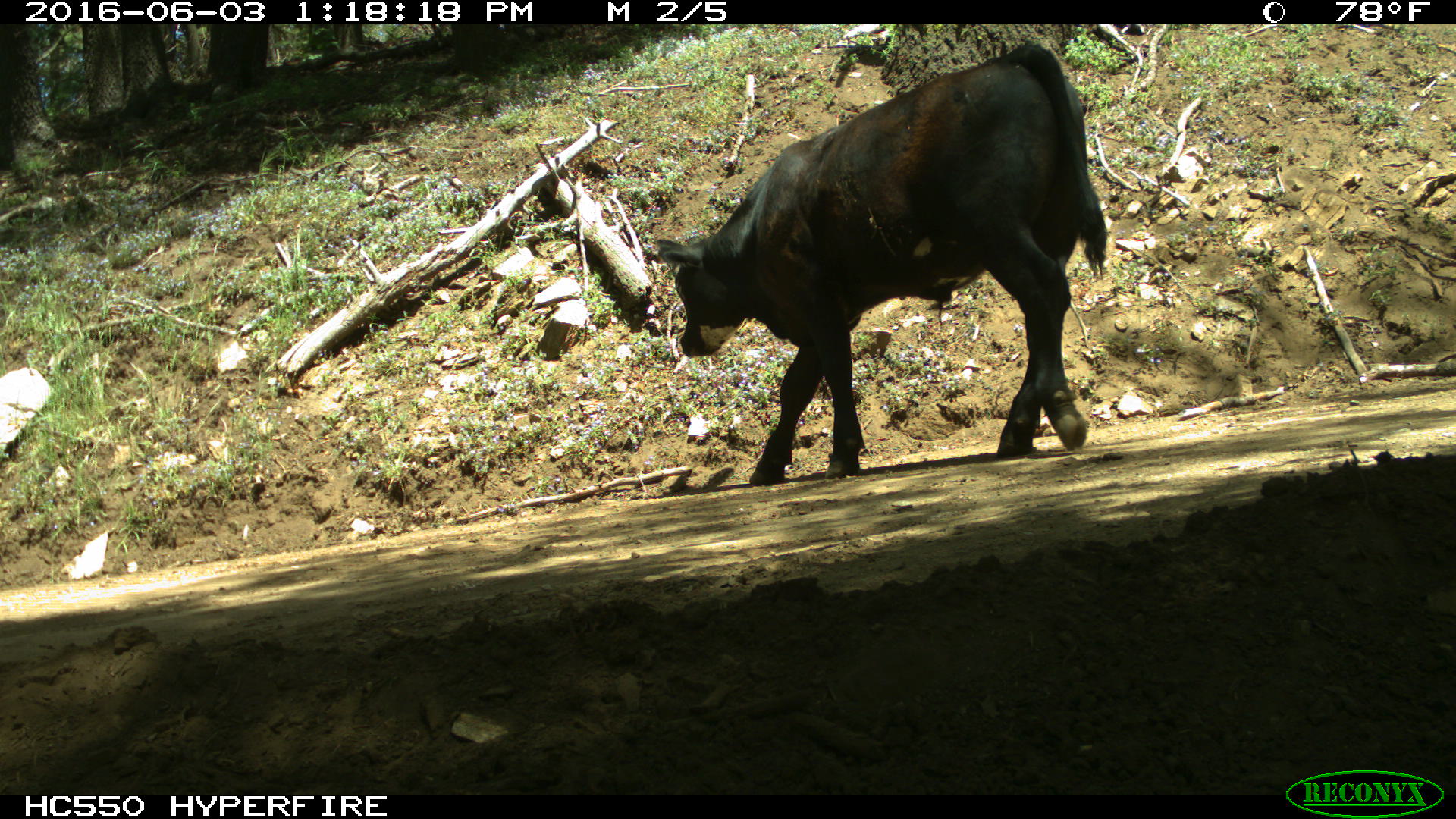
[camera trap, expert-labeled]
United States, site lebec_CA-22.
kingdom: Animalia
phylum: Chordata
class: Mammalia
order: Artiodactyla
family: Bovidae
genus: Bos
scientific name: Bos taurus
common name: domestic cow